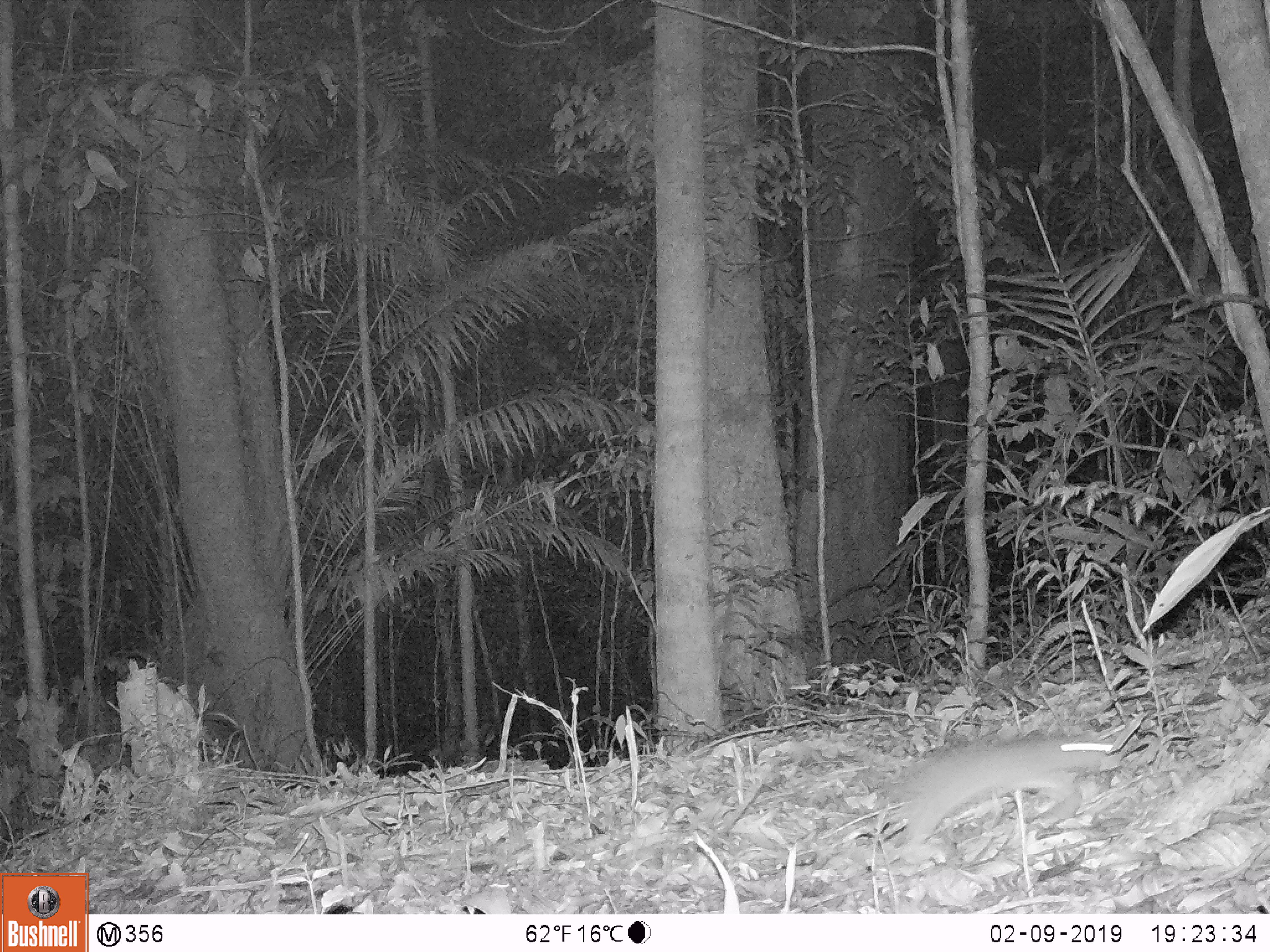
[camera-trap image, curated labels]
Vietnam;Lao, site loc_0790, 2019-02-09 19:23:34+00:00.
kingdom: Animalia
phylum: Chordata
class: Mammalia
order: Rodentia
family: Muridae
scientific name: Muridae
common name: old-world mice and rats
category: unidentified murid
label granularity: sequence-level